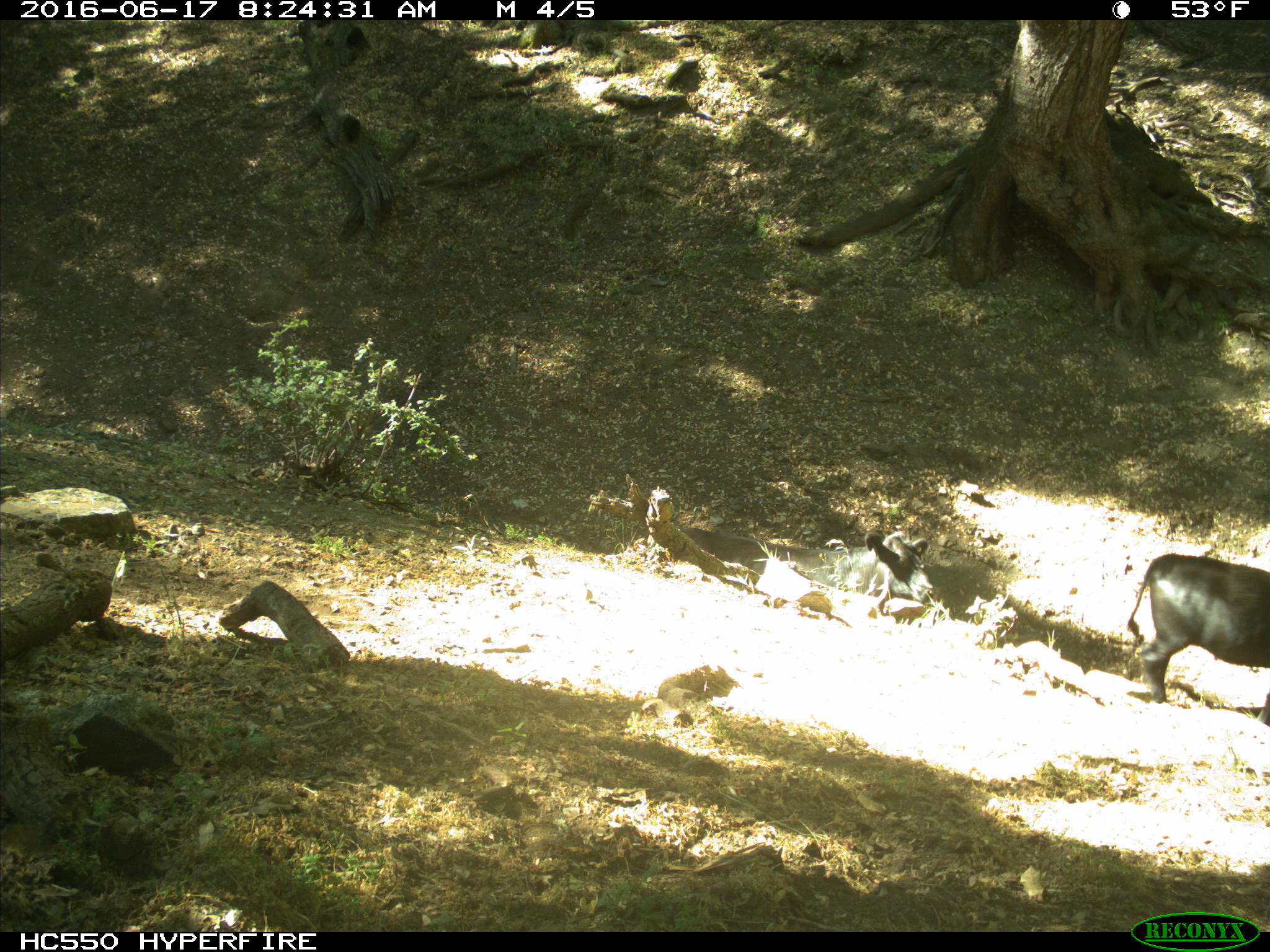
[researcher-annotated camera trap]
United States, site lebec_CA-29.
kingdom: Animalia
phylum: Chordata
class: Mammalia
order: Artiodactyla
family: Bovidae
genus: Bos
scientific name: Bos taurus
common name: domestic cow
Bos taurus (domestic cow).